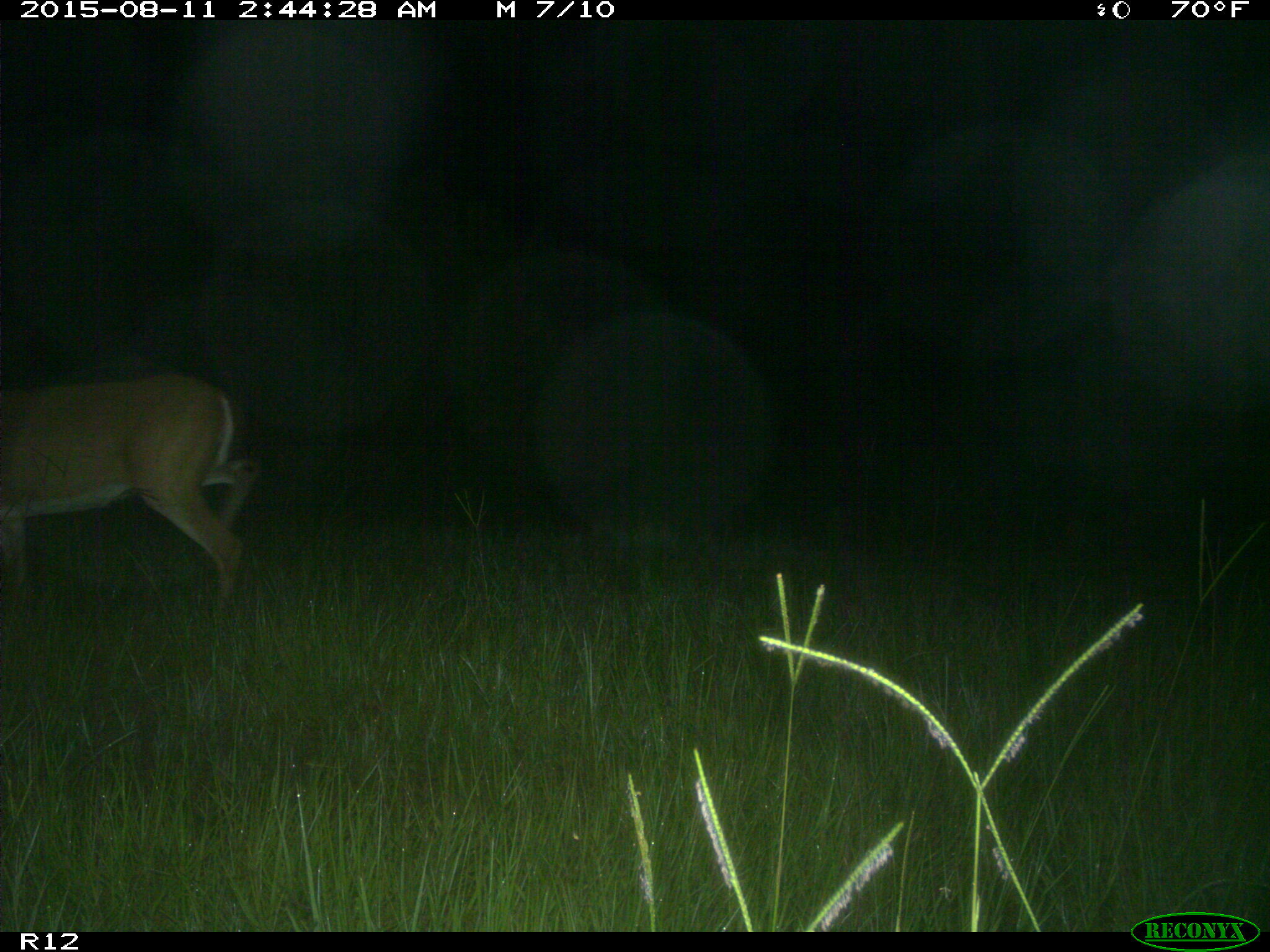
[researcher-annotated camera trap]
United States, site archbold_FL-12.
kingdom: Animalia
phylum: Chordata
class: Mammalia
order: Artiodactyla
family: Cervidae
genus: Odocoileus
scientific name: Odocoileus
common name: deer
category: unidentified deer